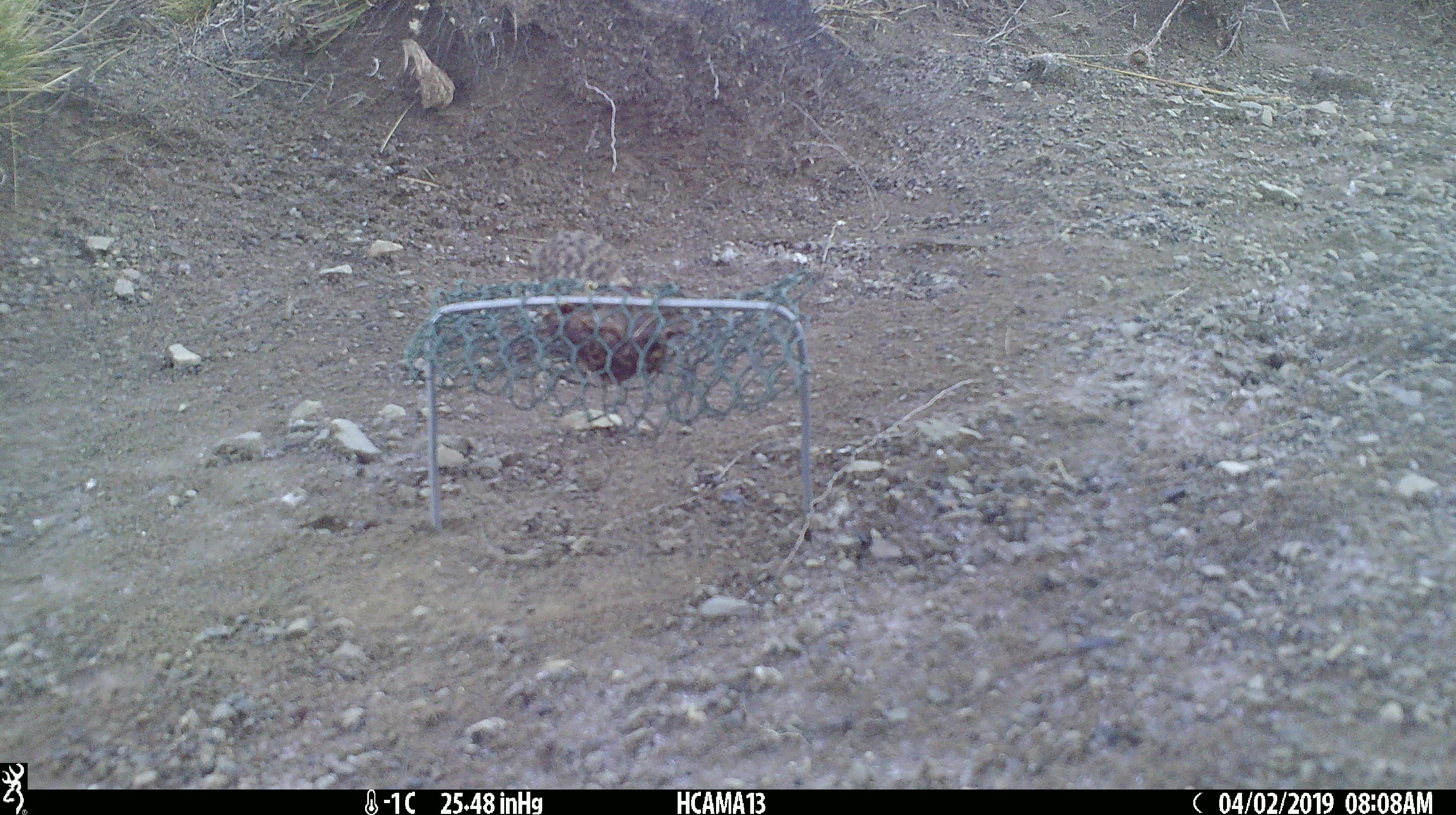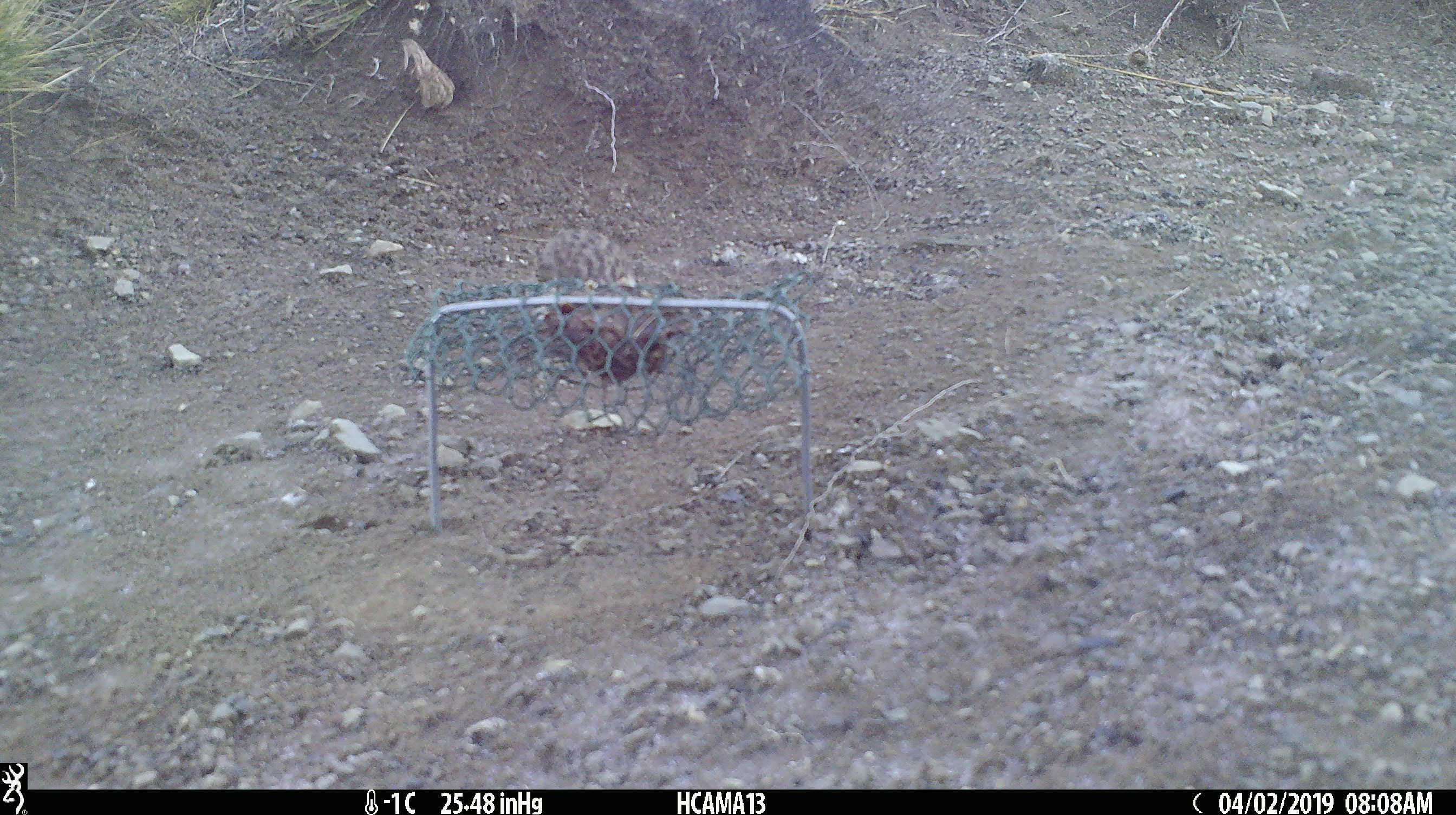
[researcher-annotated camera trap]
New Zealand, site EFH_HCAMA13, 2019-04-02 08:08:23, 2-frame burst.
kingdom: Animalia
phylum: Chordata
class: Aves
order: Passeriformes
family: Motacillidae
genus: Anthus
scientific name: Anthus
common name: pipit